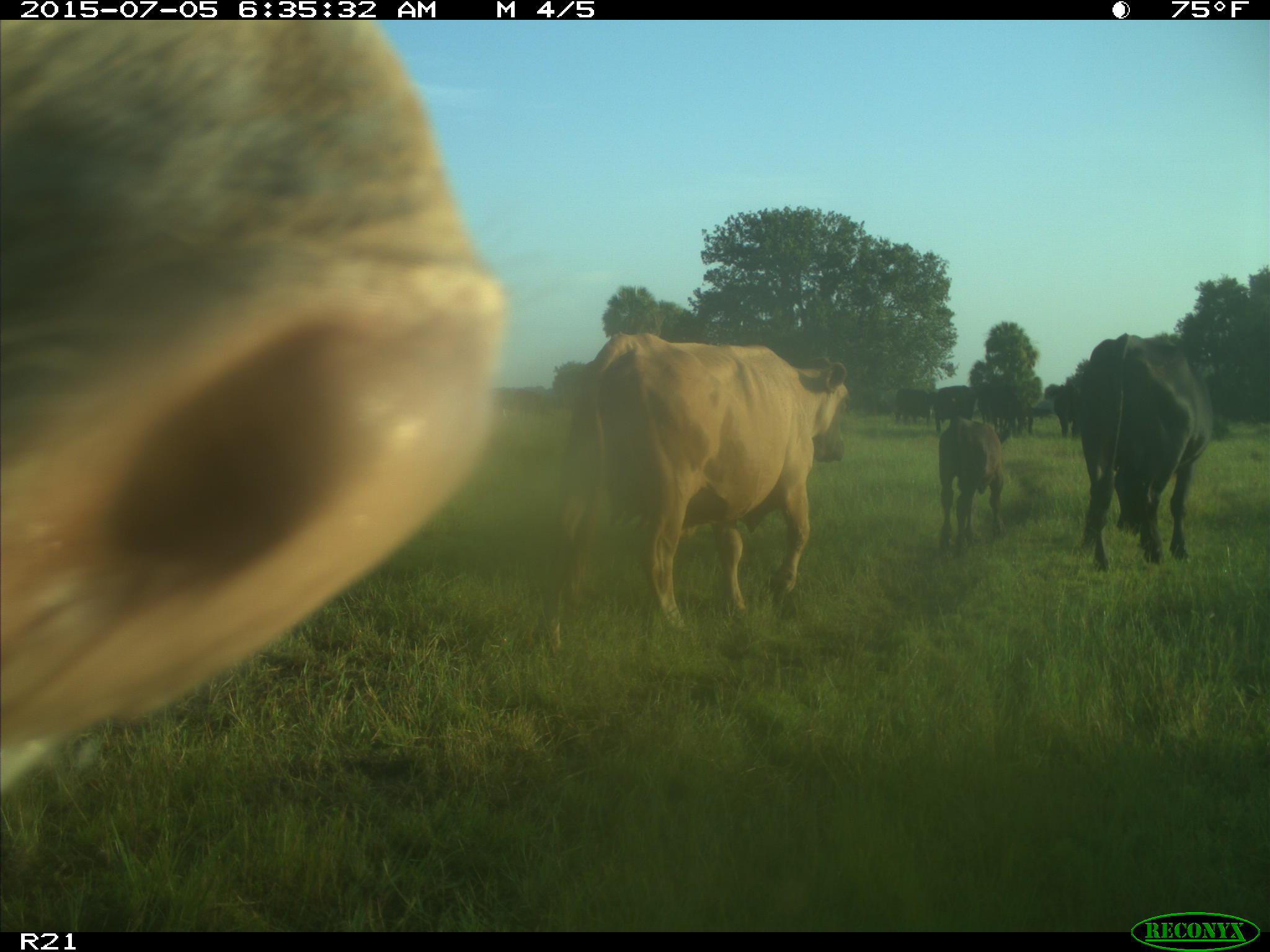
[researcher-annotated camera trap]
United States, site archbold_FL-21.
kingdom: Animalia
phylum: Chordata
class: Mammalia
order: Artiodactyla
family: Bovidae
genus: Bos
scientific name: Bos taurus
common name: domestic cow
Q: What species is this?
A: Bos taurus (domestic cow).